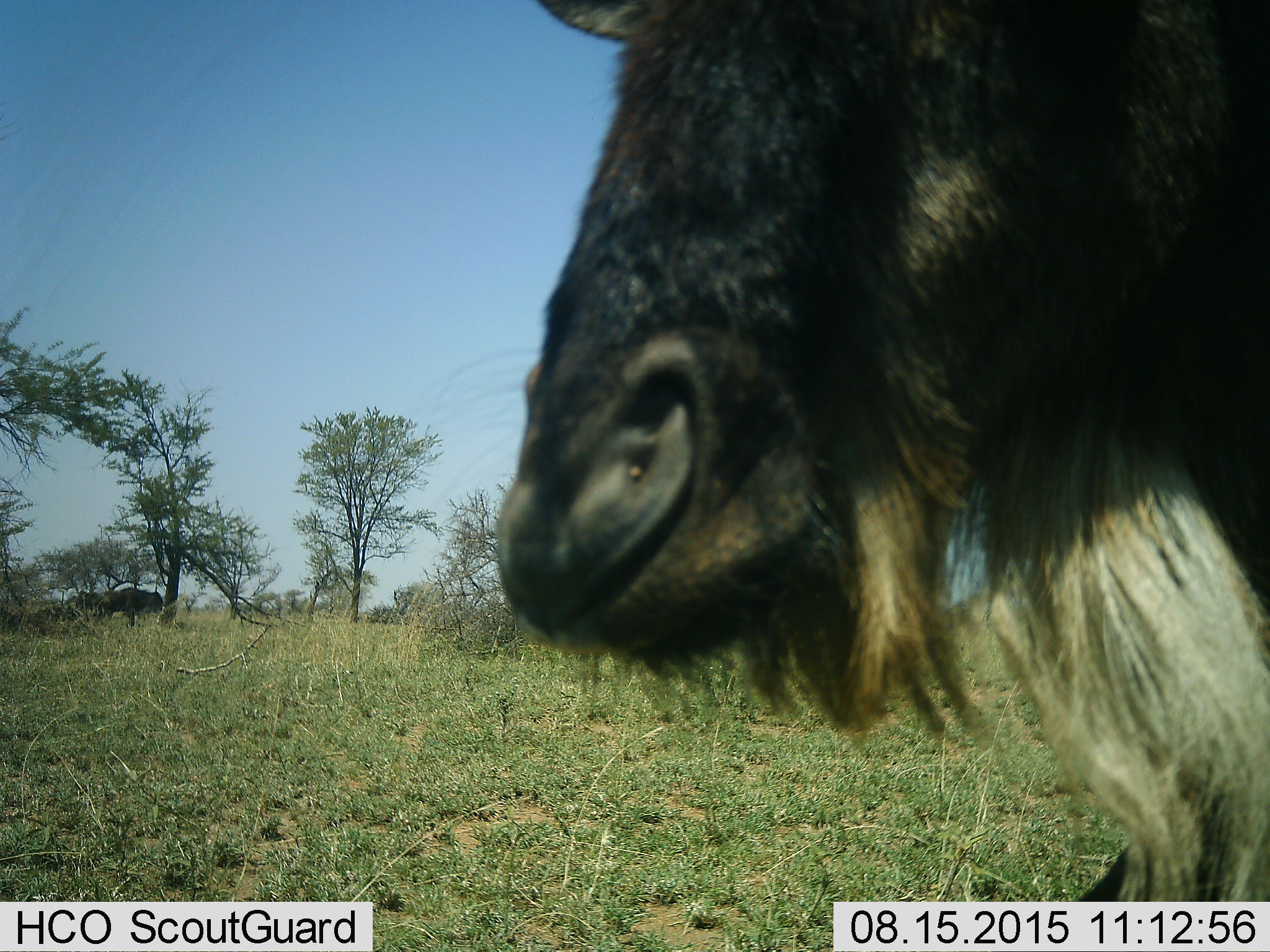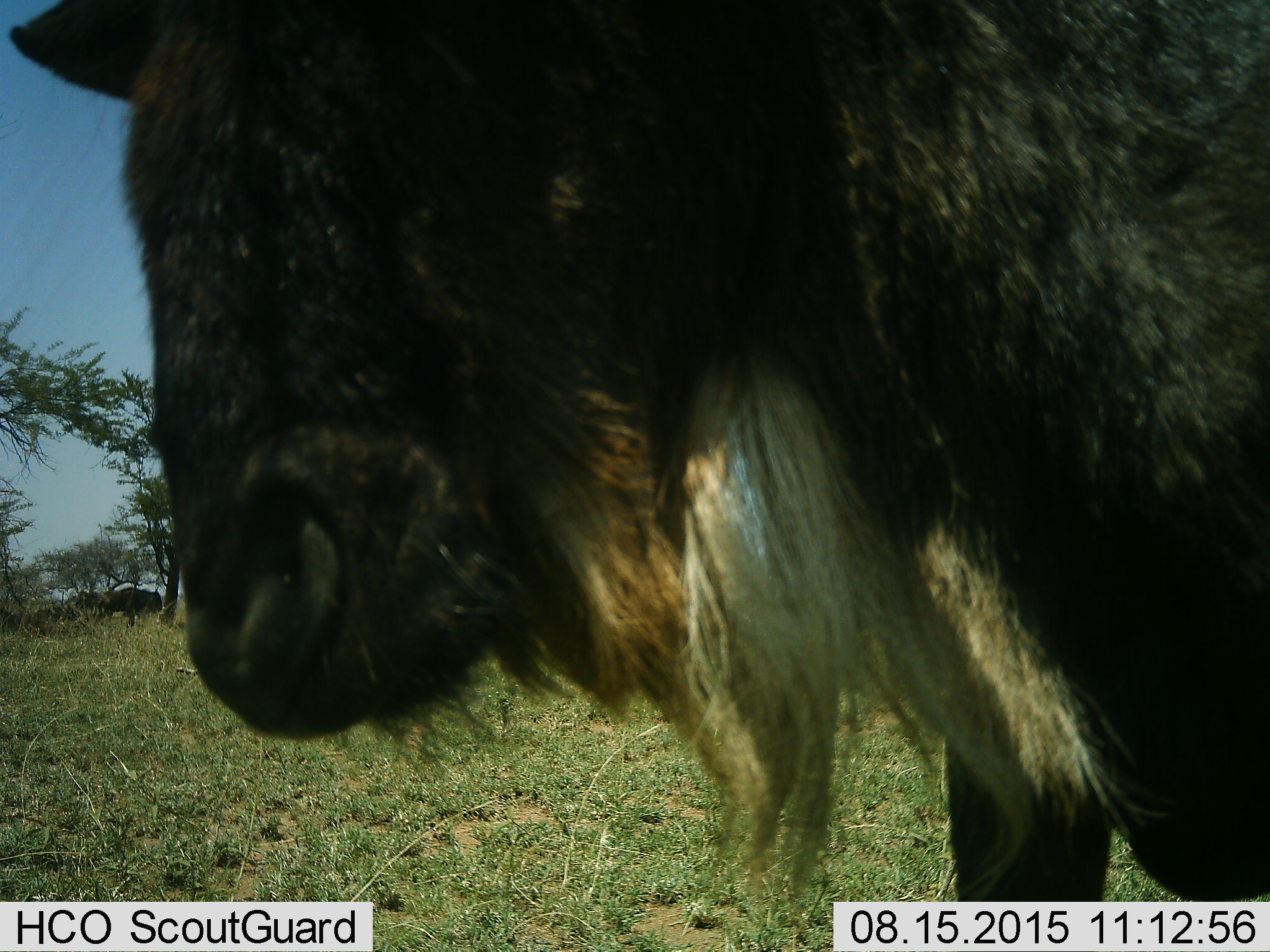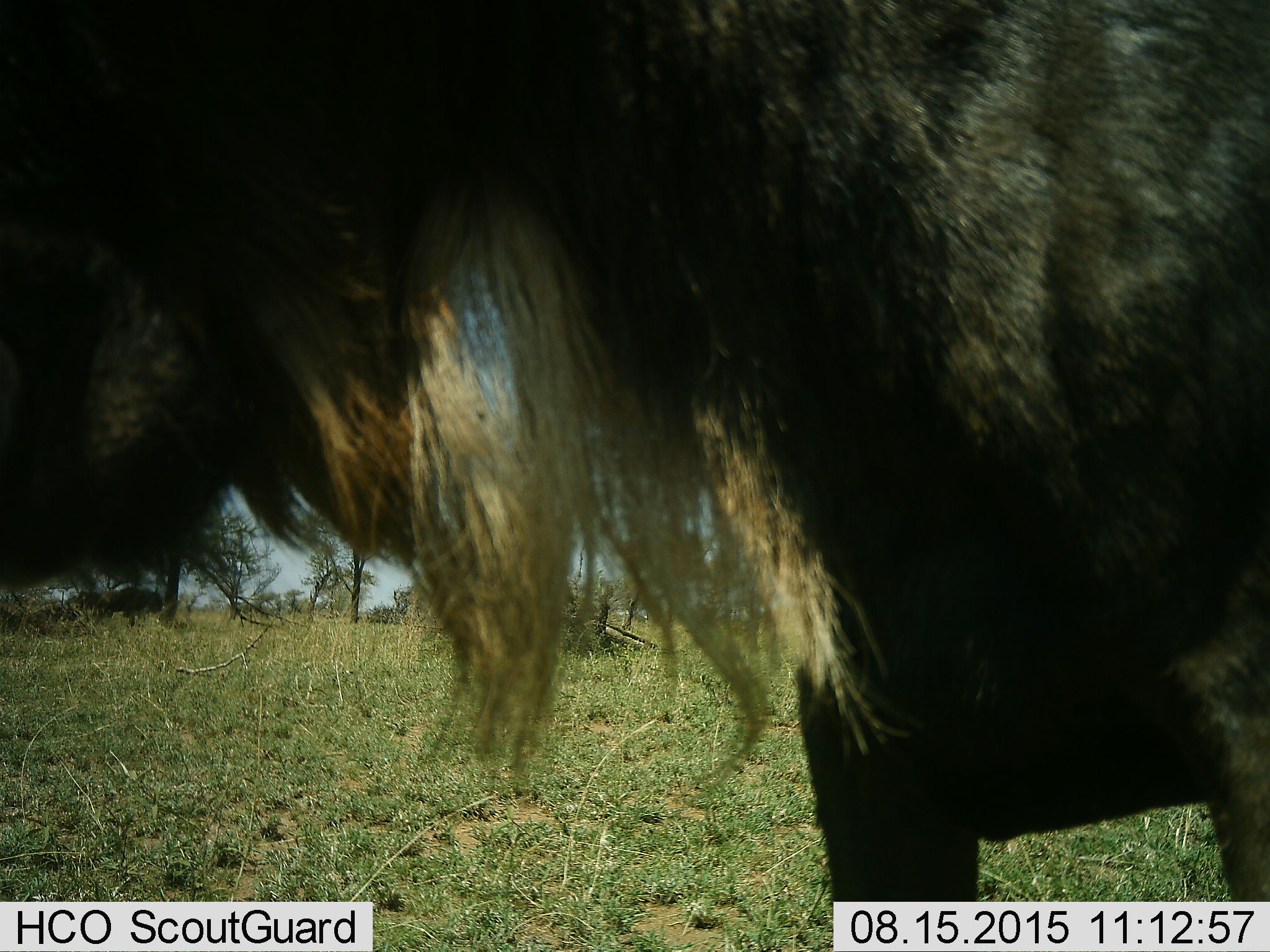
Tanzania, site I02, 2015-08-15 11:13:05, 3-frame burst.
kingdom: Animalia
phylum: Chordata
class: Mammalia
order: Artiodactyla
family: Bovidae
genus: Connochaetes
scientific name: Connochaetes taurinus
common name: blue wildebeest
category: wildebeest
Wildebeest (blue wildebeest) (Connochaetes taurinus), count 3. Behavior (volunteer vote fractions): standing 89%, resting 0%, moving 67%, interacting 0%. Young present (vote fraction): 0%. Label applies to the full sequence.